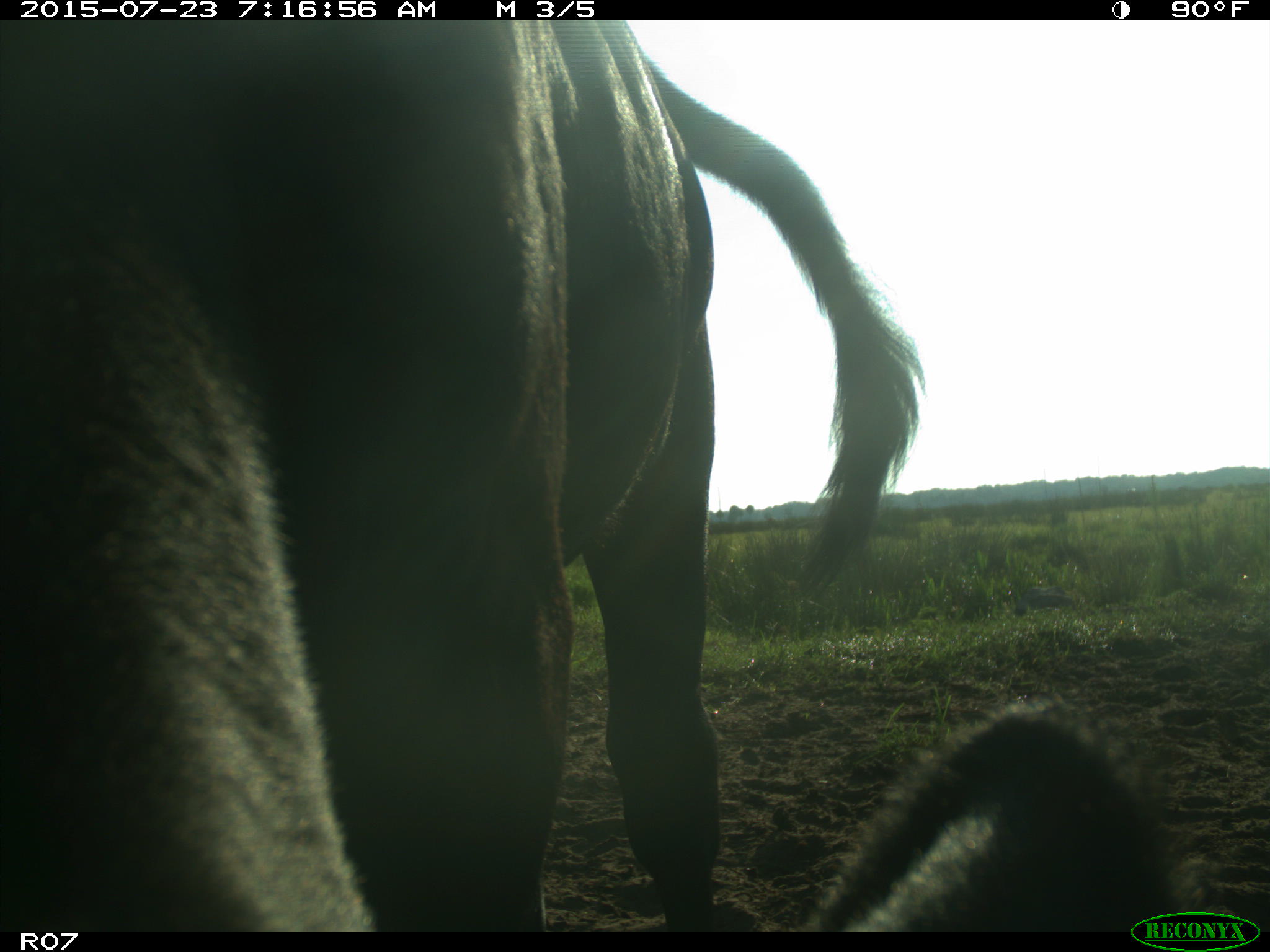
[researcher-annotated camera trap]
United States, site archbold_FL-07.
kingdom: Animalia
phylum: Chordata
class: Mammalia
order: Artiodactyla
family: Bovidae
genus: Bos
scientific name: Bos taurus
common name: domestic cow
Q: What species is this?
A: Bos taurus (domestic cow).